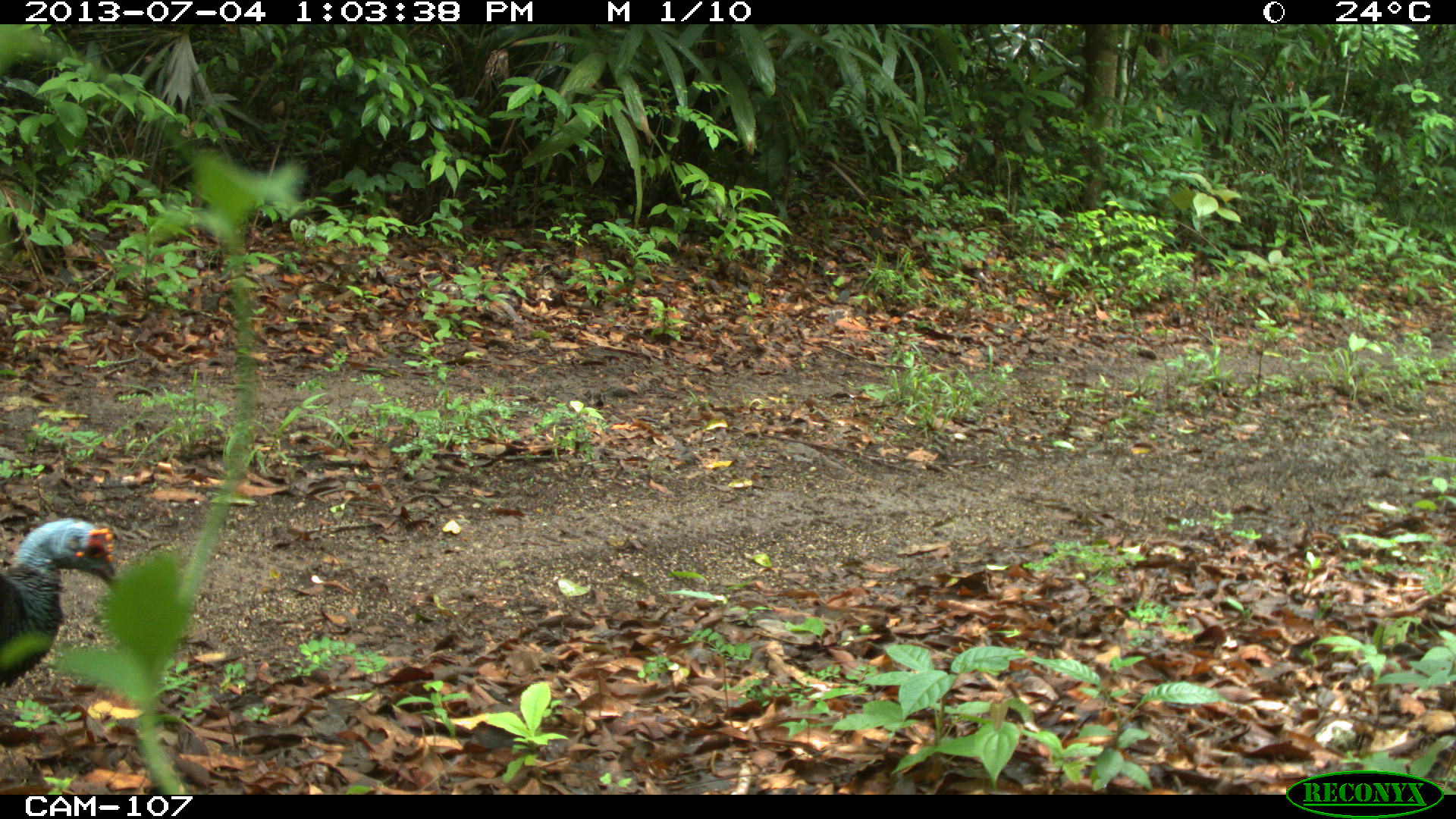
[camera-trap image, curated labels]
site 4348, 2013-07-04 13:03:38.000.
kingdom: Animalia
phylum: Chordata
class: Aves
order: Galliformes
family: Phasianidae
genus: Meleagris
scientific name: Meleagris ocellata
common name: ocellated turkey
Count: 1.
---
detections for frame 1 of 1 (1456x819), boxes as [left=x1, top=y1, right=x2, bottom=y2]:
meleagris ocellata: [left=0, top=515, right=116, bottom=689]